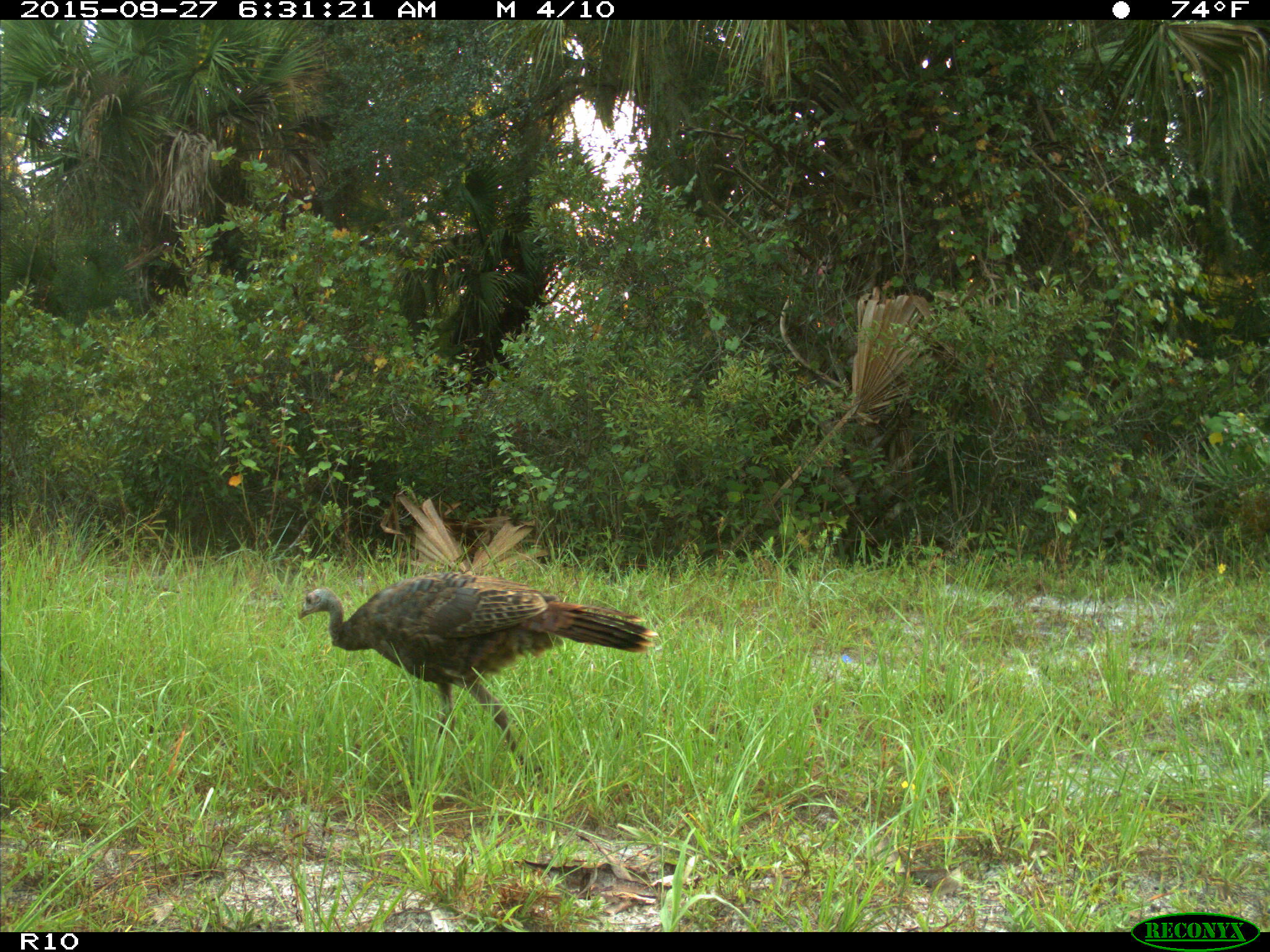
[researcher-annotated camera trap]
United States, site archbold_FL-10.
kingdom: Animalia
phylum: Chordata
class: Aves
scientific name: Aves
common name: birds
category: unidentified bird